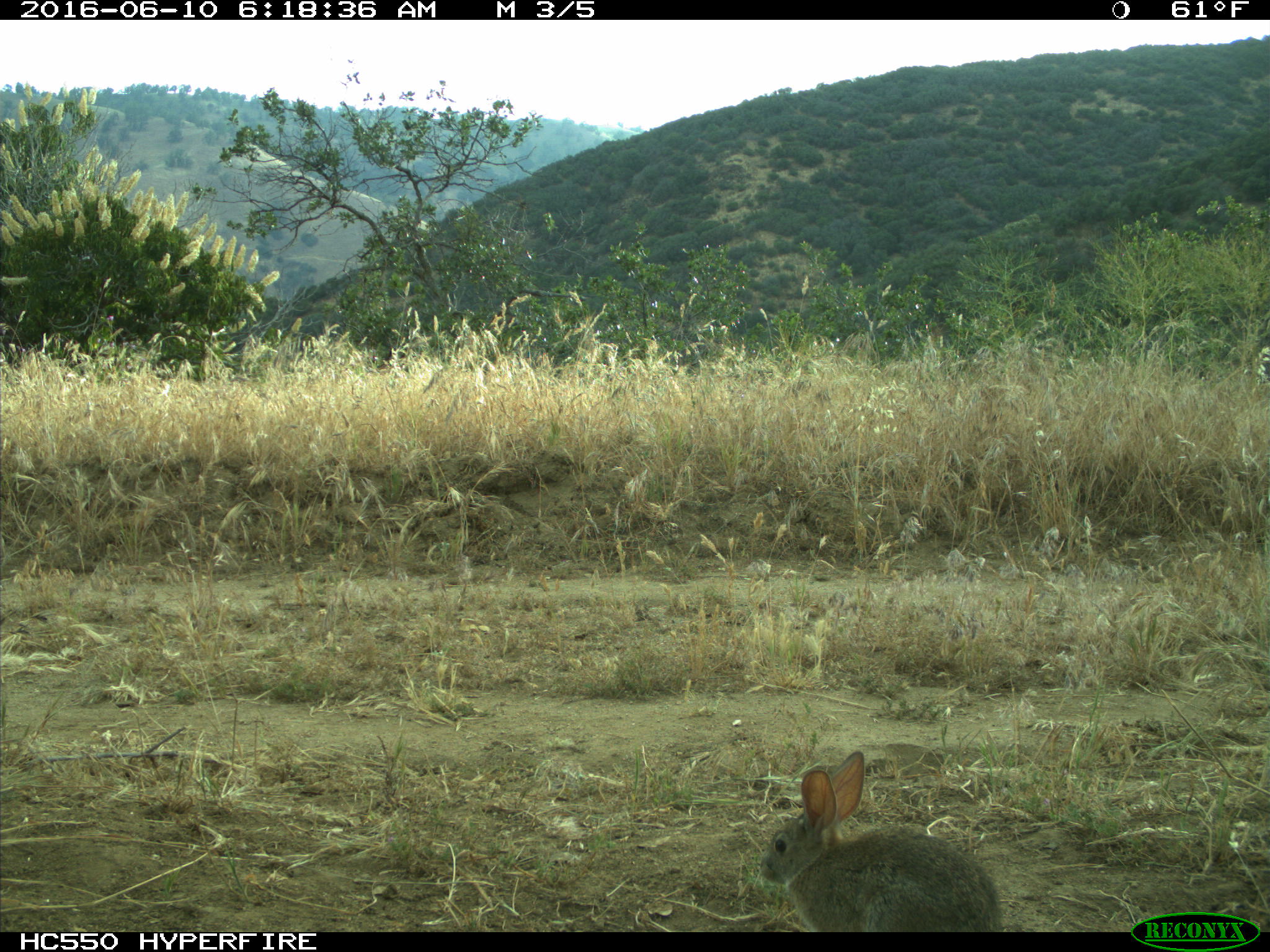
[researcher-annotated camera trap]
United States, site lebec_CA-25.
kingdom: Animalia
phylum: Chordata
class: Mammalia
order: Lagomorpha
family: Leporidae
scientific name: Leporidae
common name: rabbits and hares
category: unidentified rabbit